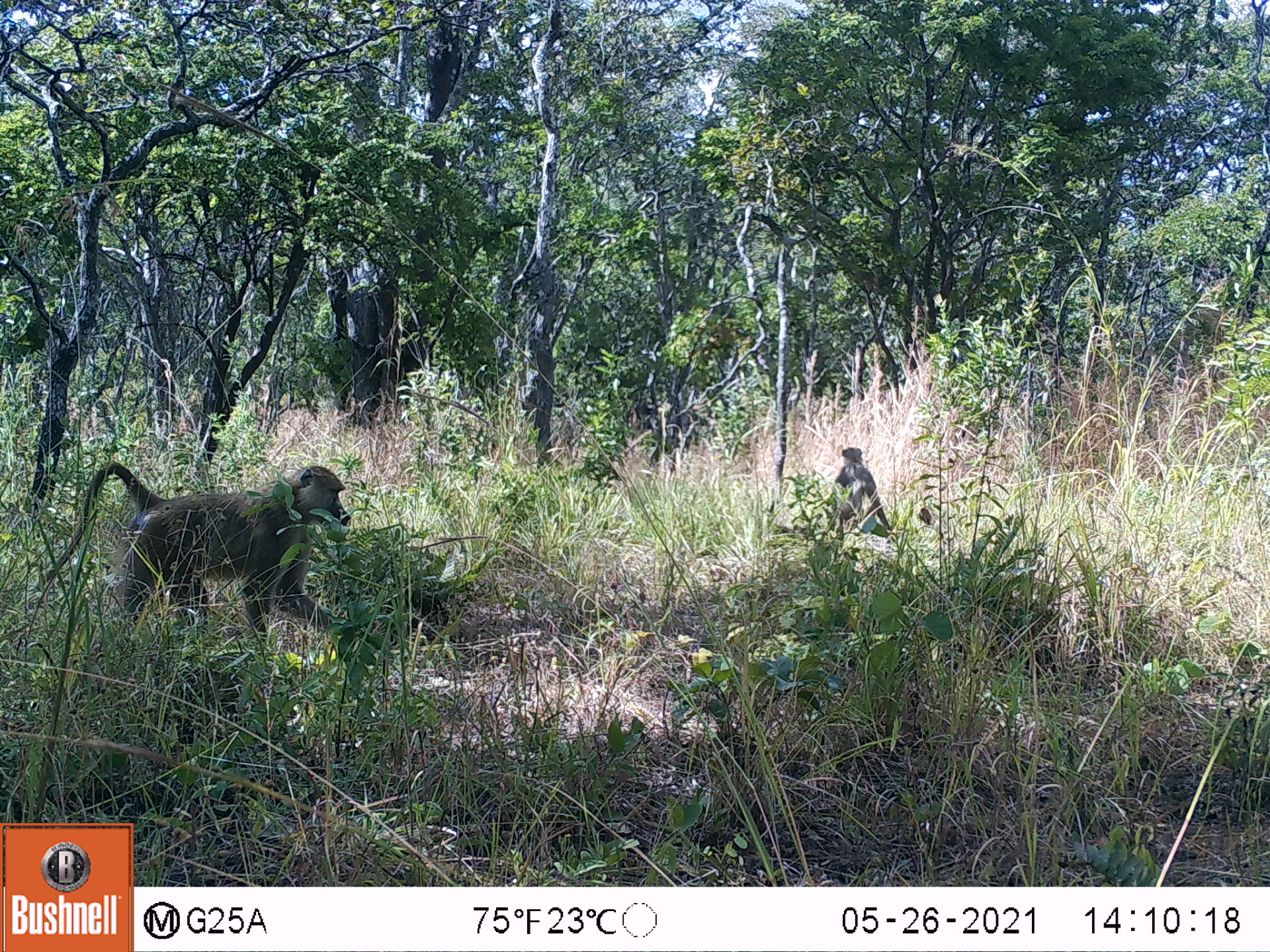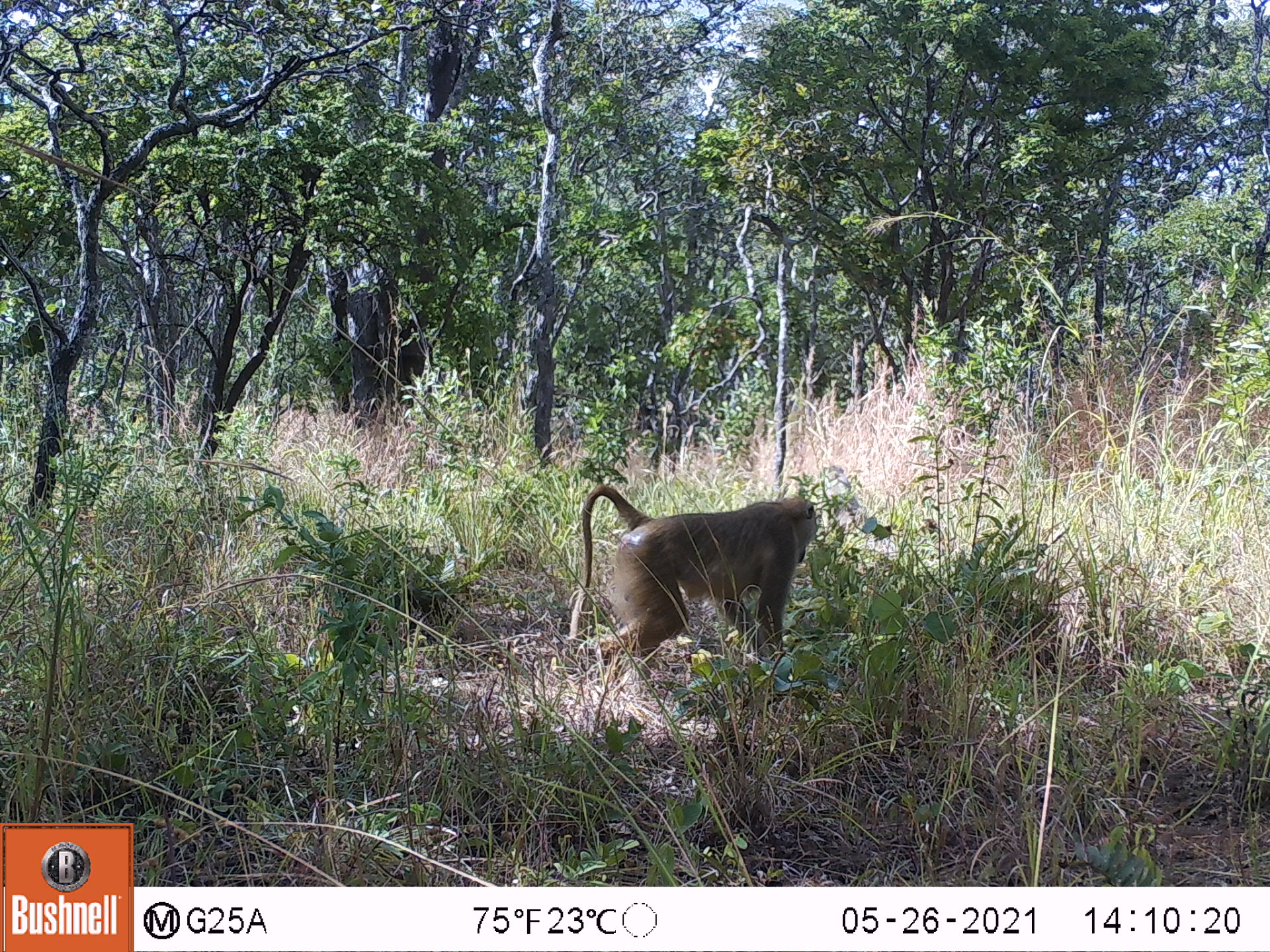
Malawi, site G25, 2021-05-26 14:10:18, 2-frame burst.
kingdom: Animalia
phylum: Chordata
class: Mammalia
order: Primates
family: Cercopithecidae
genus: Papio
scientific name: Papio cynocephalus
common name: yellow baboon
Yellow baboon (Papio cynocephalus), count 2.